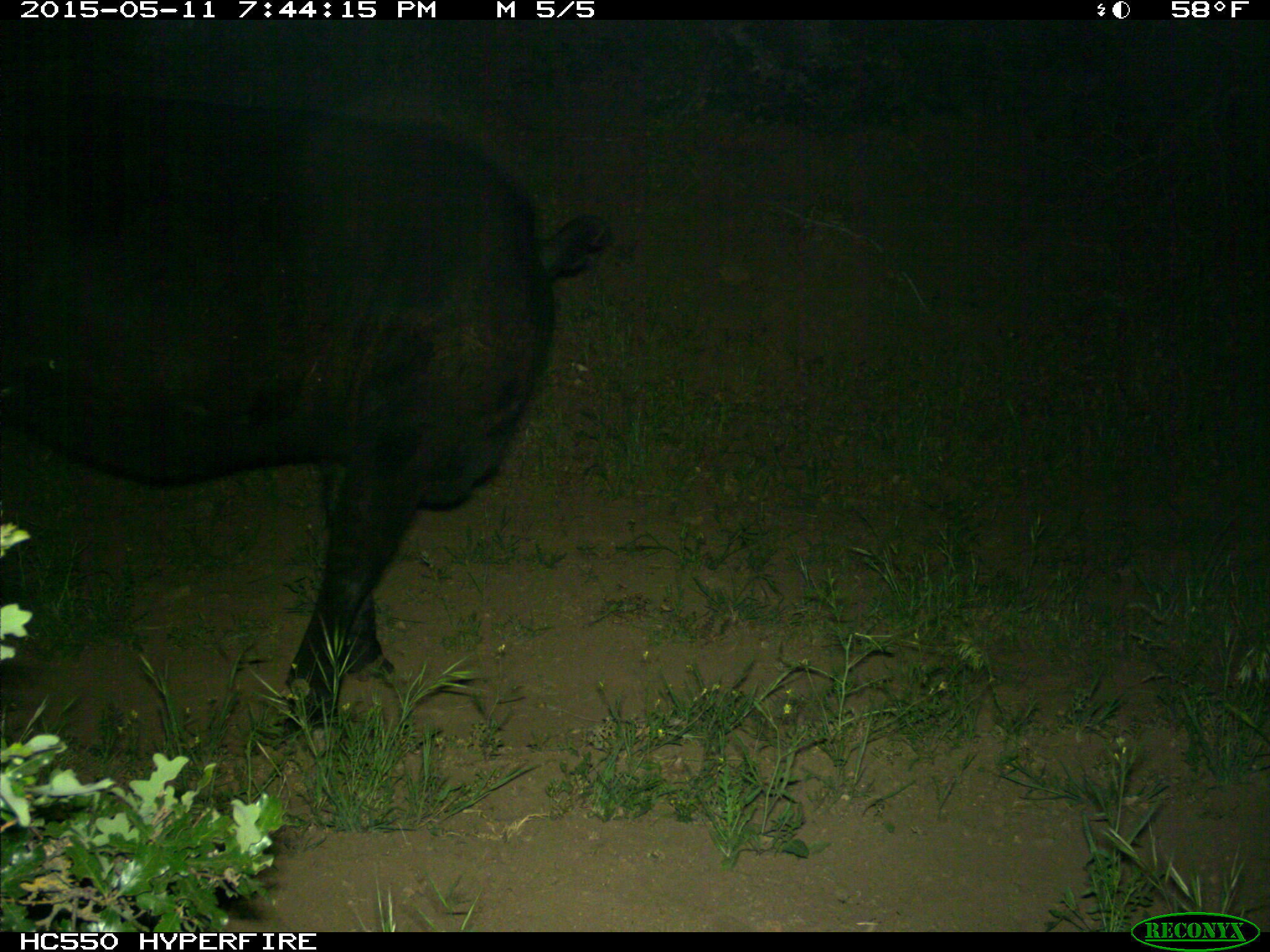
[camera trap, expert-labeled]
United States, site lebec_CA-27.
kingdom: Animalia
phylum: Chordata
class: Mammalia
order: Artiodactyla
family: Bovidae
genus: Bos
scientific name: Bos taurus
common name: domestic cow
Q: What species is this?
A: Bos taurus (domestic cow).